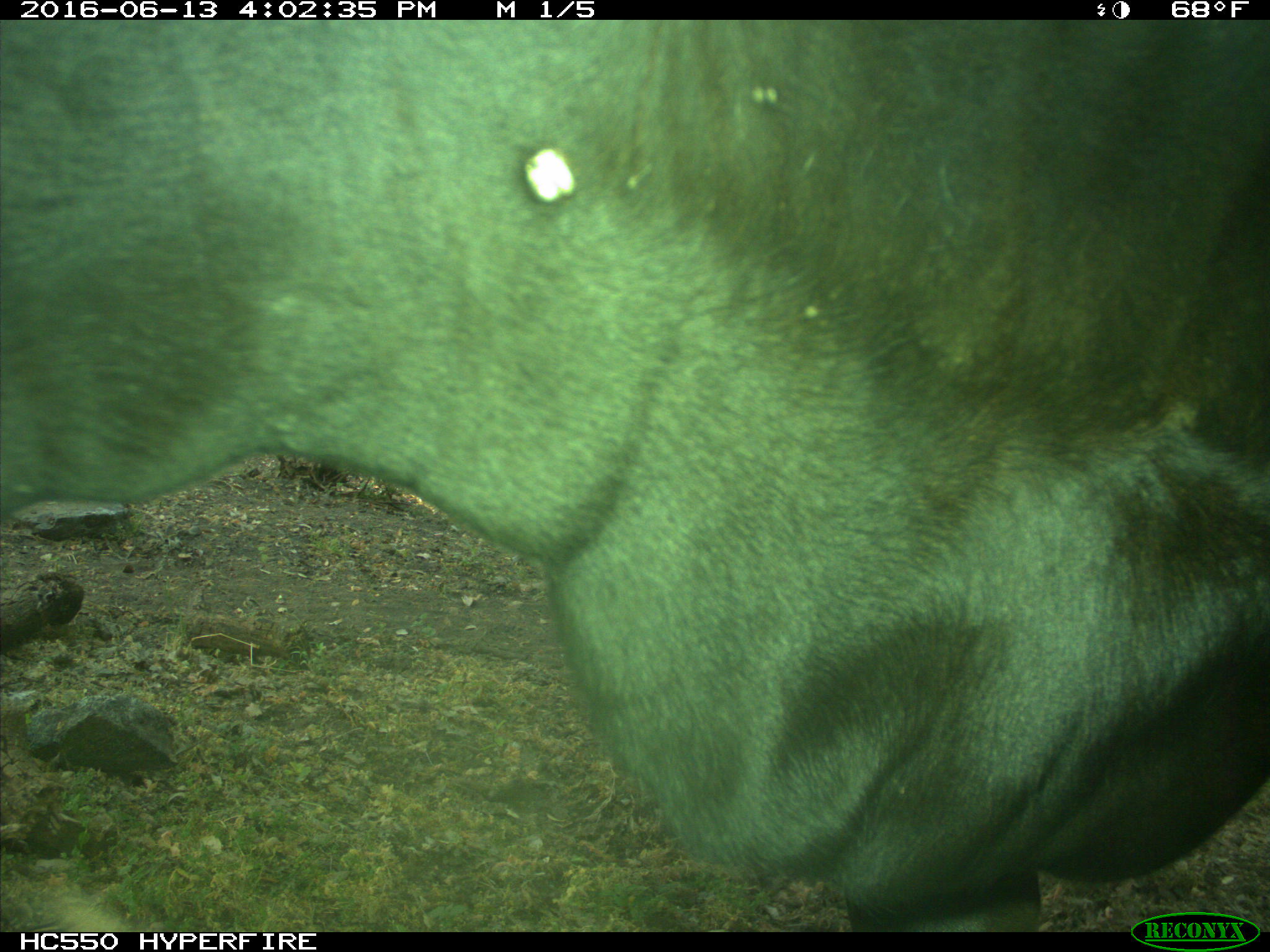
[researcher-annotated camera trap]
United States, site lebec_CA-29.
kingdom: Animalia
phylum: Chordata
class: Mammalia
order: Artiodactyla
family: Bovidae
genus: Bos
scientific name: Bos taurus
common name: domestic cow